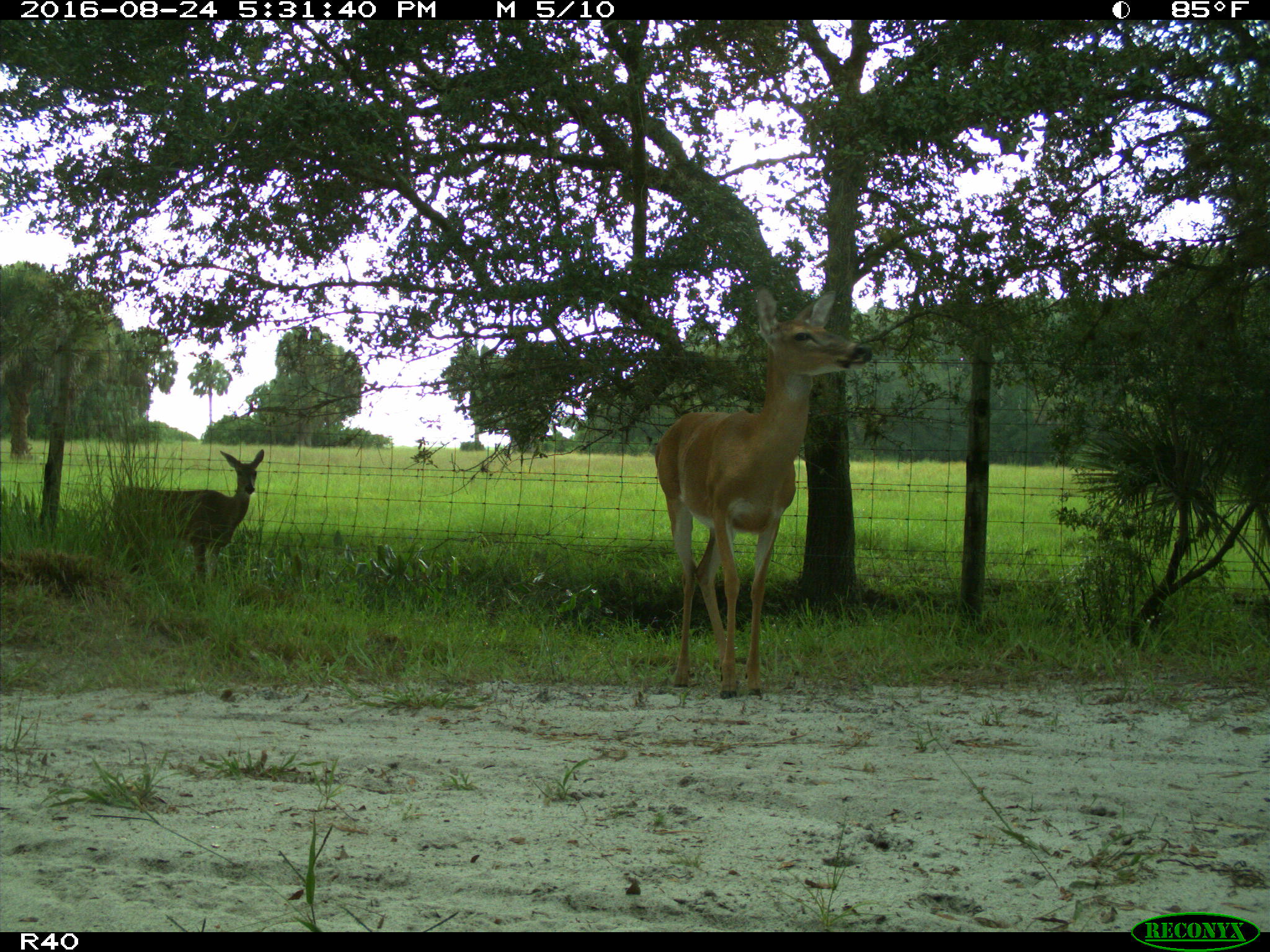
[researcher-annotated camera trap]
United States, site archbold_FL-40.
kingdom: Animalia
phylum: Chordata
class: Mammalia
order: Artiodactyla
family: Cervidae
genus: Odocoileus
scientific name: Odocoileus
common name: deer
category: unidentified deer